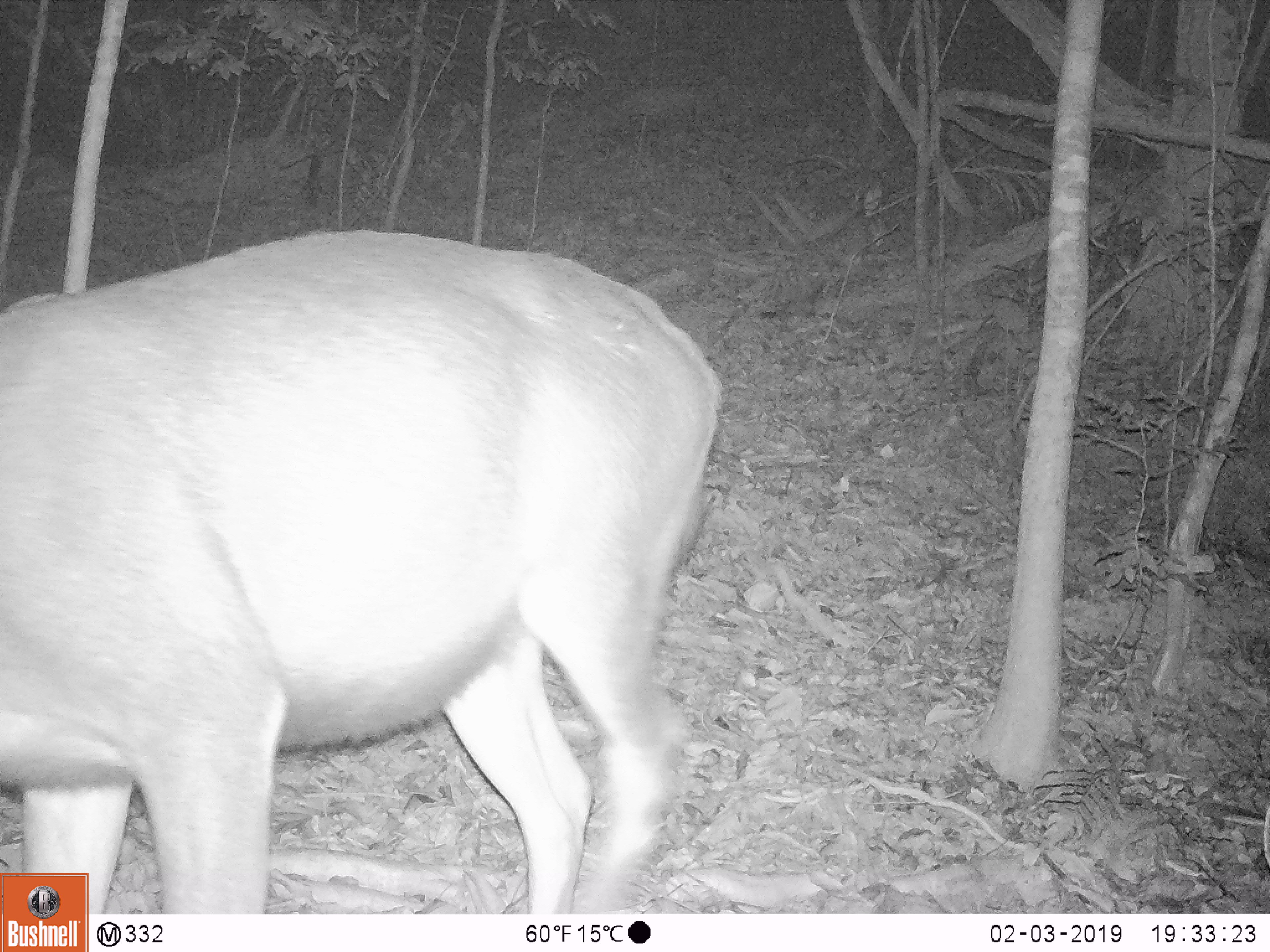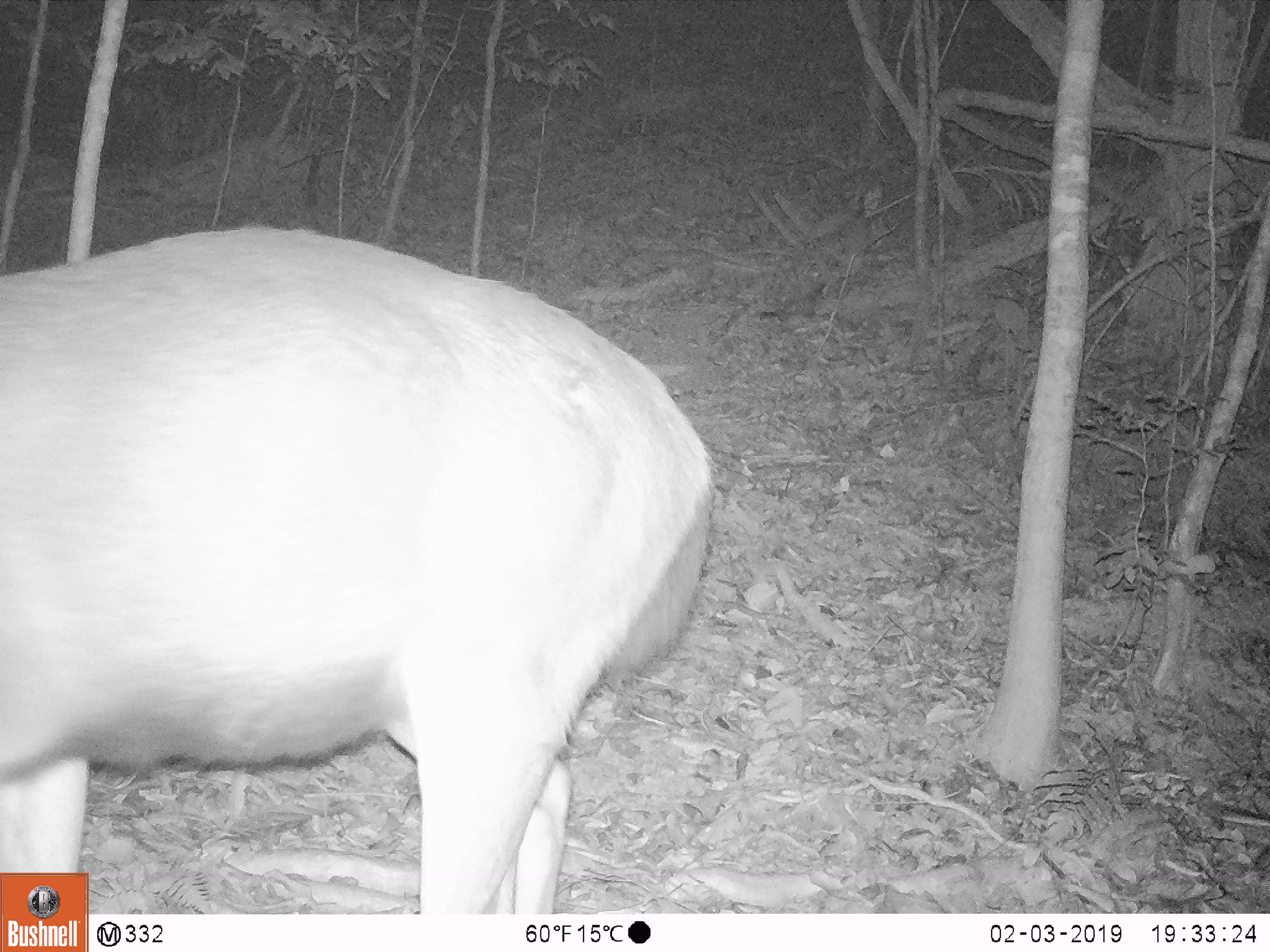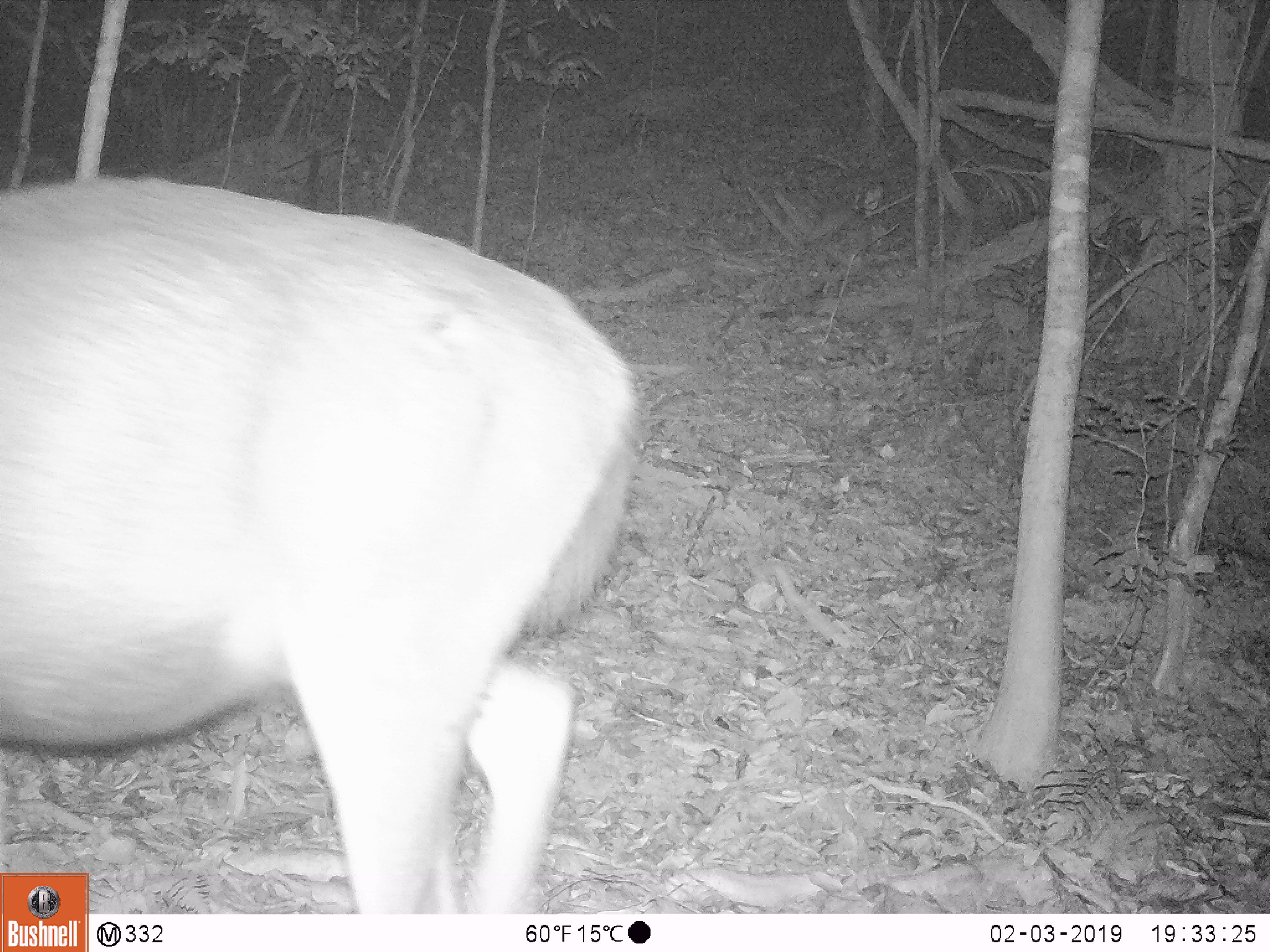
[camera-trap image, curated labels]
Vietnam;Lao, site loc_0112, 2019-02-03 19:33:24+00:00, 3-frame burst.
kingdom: Animalia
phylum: Chordata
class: Mammalia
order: Artiodactyla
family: Cervidae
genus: Rusa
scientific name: Rusa unicolor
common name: sambar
Sambar (Rusa unicolor). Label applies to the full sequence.